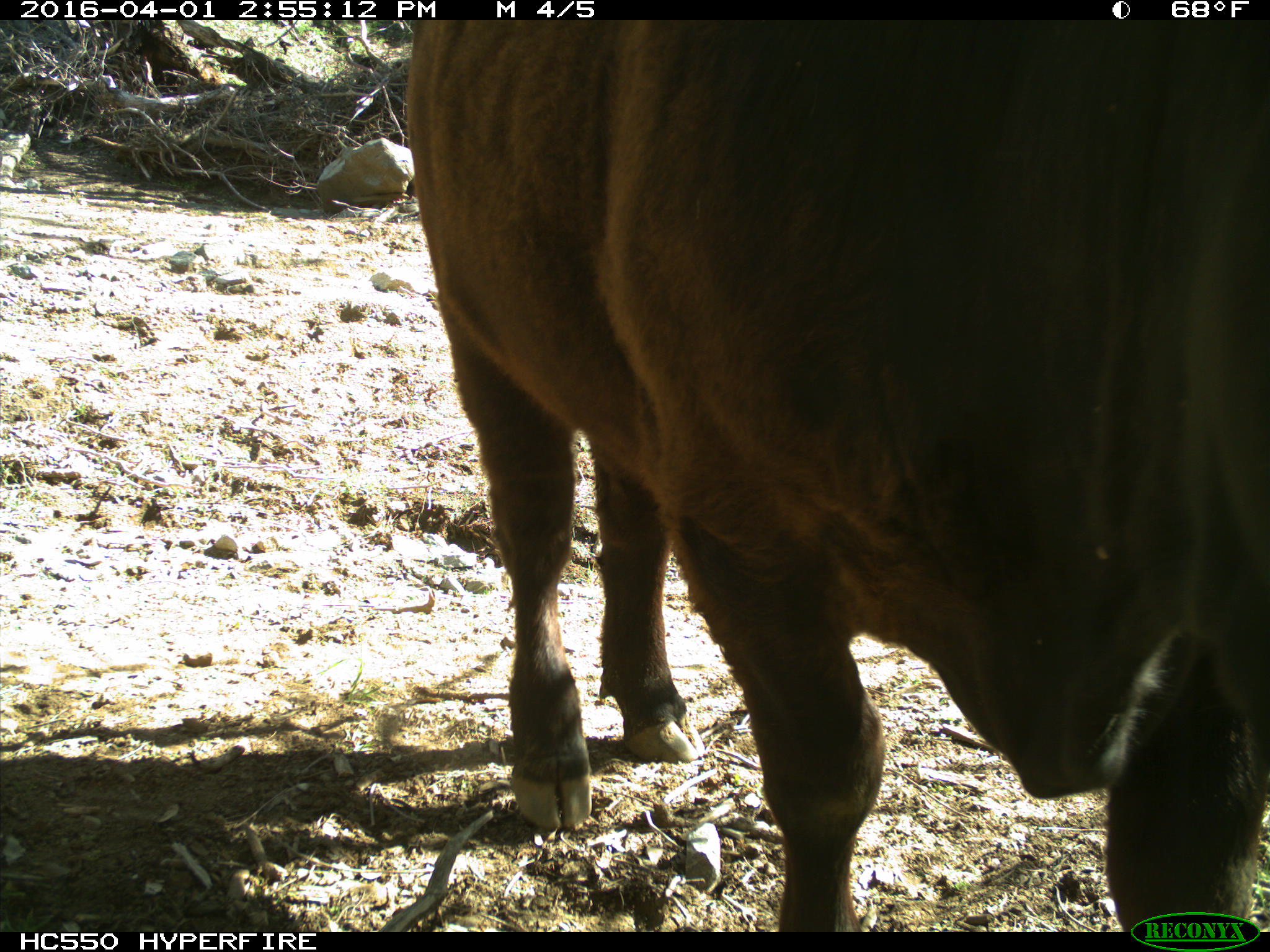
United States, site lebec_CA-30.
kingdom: Animalia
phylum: Chordata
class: Mammalia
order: Artiodactyla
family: Bovidae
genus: Bos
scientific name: Bos taurus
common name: domestic cow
Bos taurus (domestic cow).